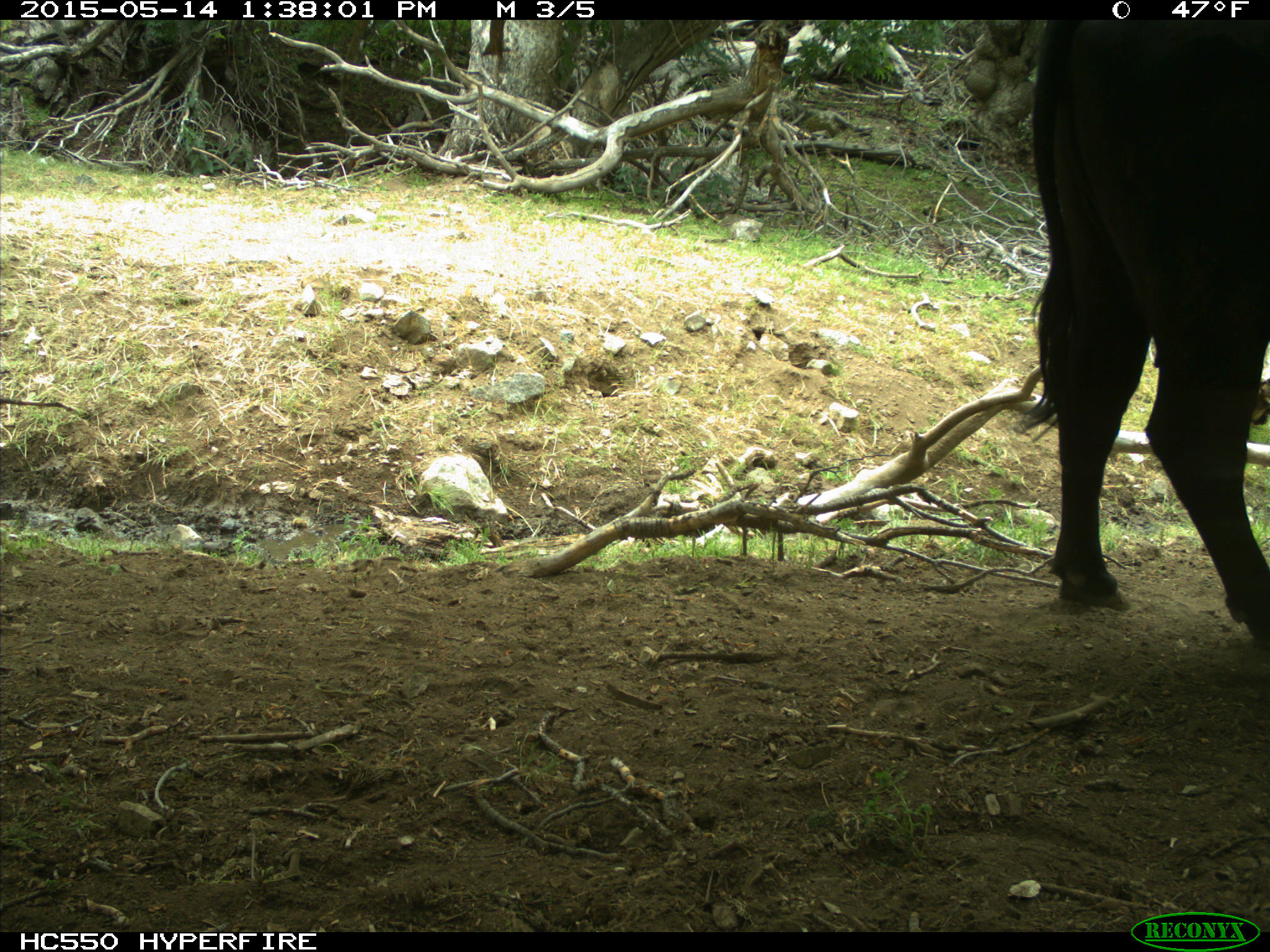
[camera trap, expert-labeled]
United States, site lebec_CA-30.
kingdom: Animalia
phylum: Chordata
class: Mammalia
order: Artiodactyla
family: Bovidae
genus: Bos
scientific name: Bos taurus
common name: domestic cow